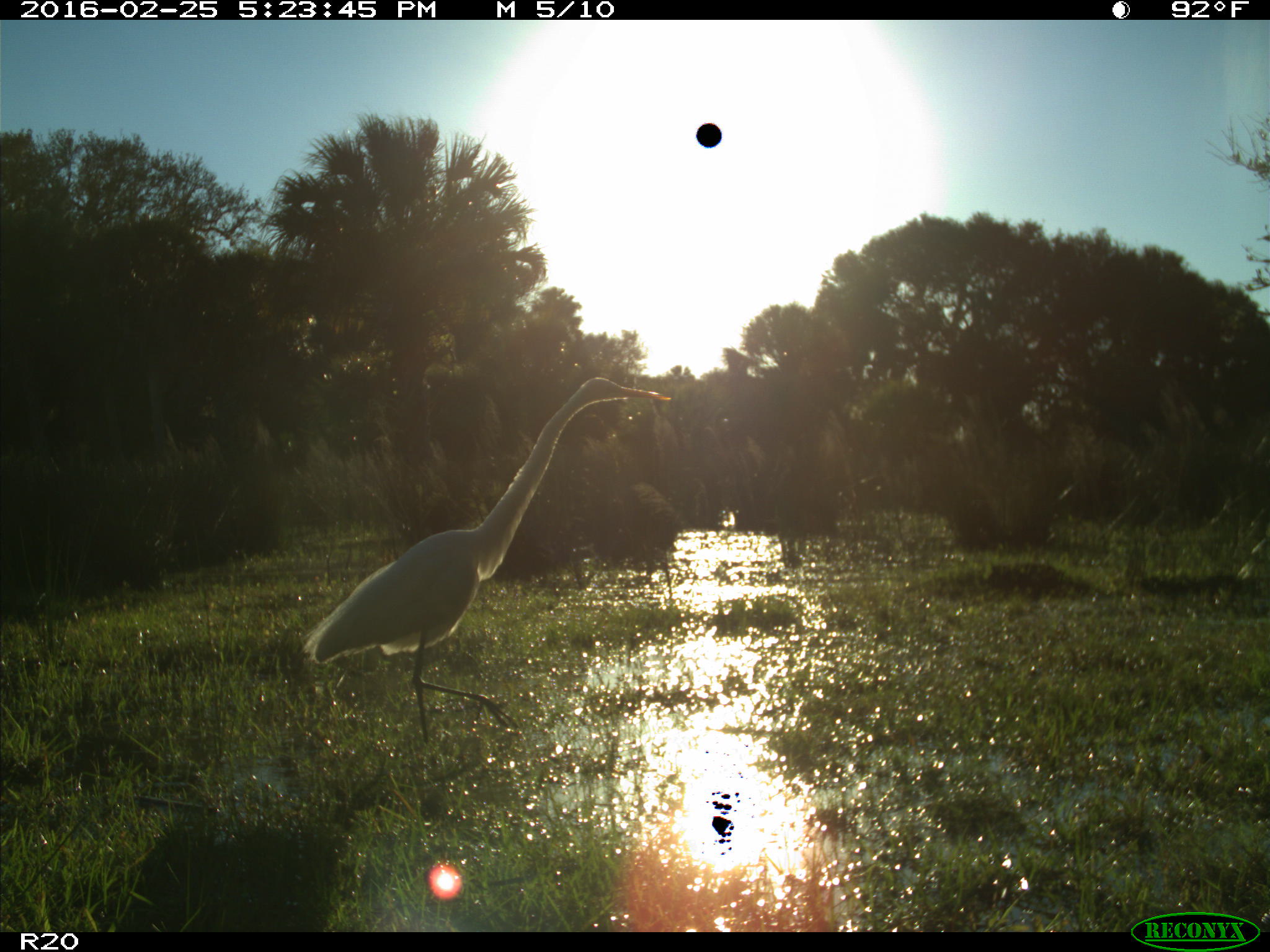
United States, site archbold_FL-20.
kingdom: Animalia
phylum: Chordata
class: Aves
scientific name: Aves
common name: birds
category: unidentified bird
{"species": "unidentified bird (birds) (Aves)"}